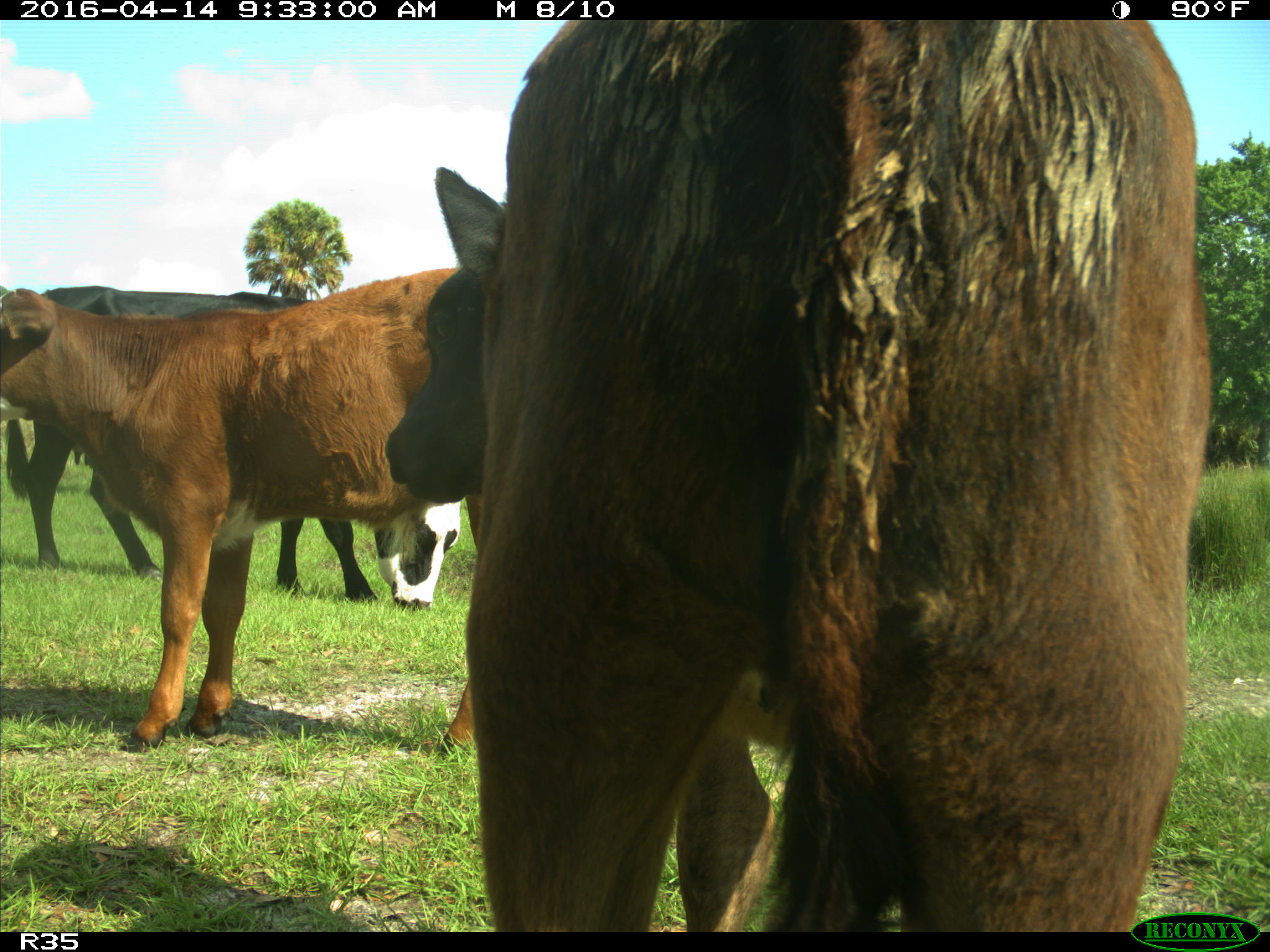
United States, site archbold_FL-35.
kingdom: Animalia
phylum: Chordata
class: Mammalia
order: Artiodactyla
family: Bovidae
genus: Bos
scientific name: Bos taurus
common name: domestic cow